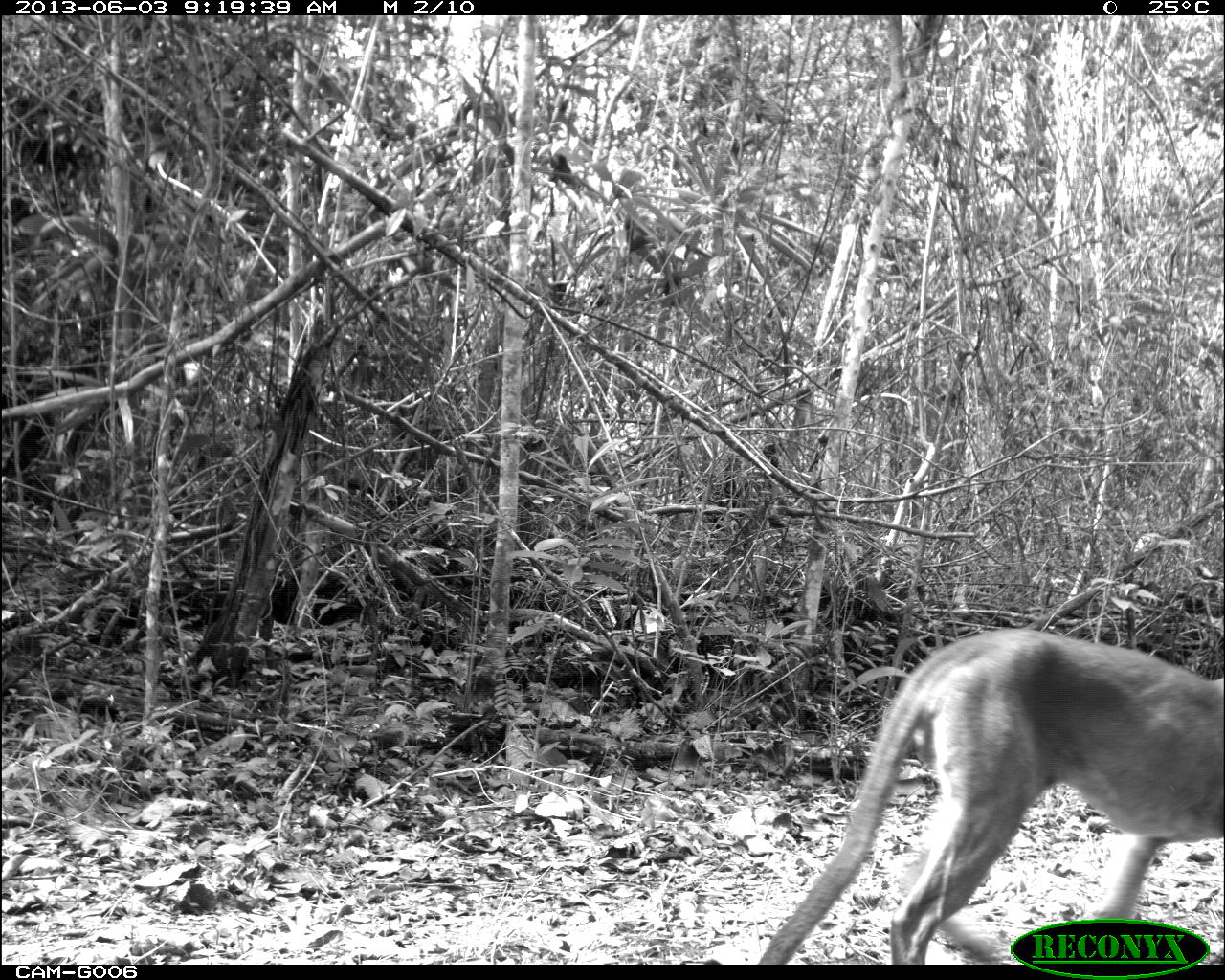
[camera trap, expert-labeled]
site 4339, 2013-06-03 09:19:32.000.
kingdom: Animalia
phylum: Chordata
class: Mammalia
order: Carnivora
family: Felidae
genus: Puma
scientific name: Puma concolor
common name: mountain lion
Puma concolor (mountain lion), count 1, sex male.